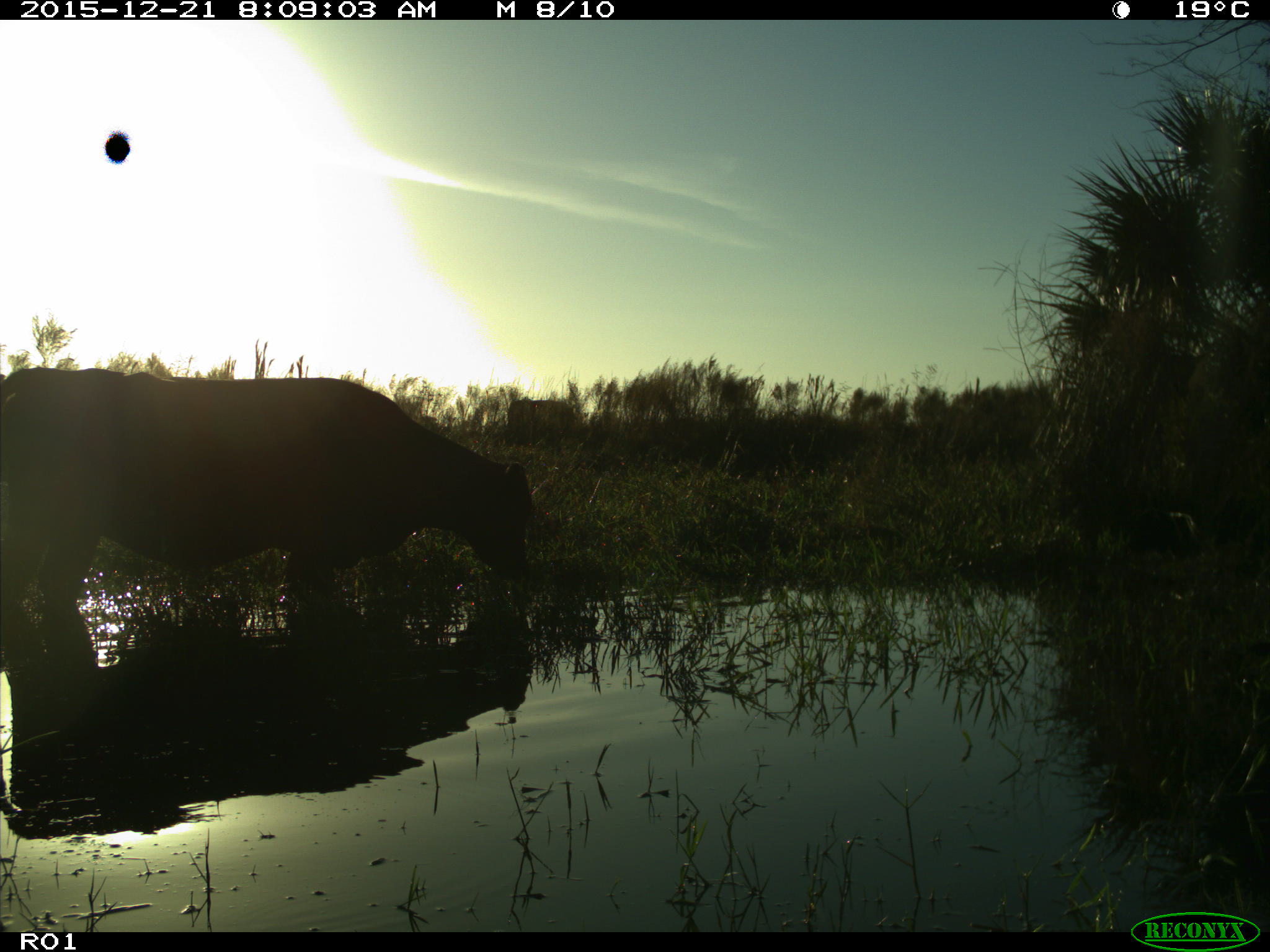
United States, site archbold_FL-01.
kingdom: Animalia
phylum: Chordata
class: Mammalia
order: Artiodactyla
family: Bovidae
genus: Bos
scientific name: Bos taurus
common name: domestic cow